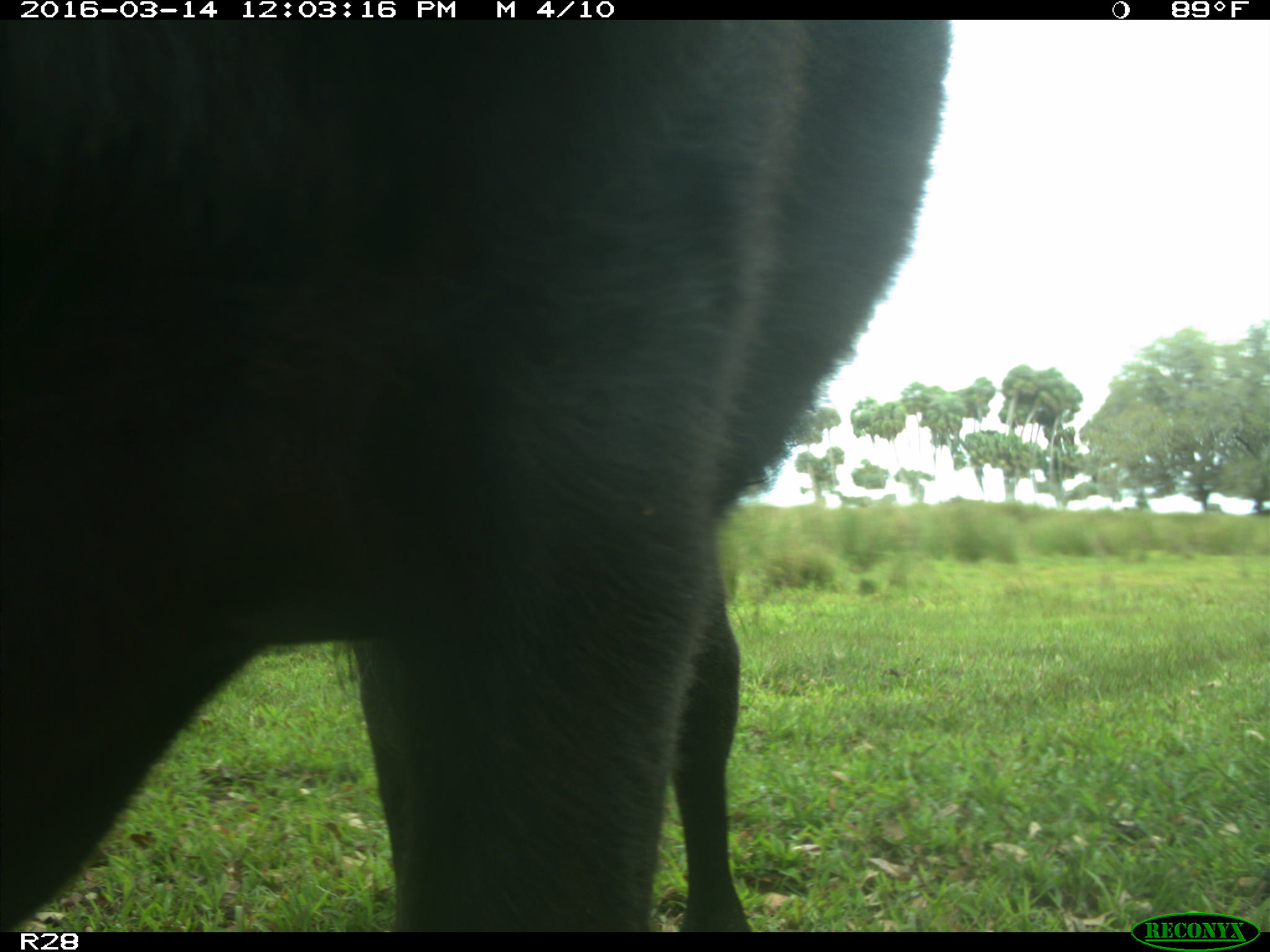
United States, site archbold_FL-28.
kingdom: Animalia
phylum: Chordata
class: Mammalia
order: Artiodactyla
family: Bovidae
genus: Bos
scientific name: Bos taurus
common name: domestic cow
Bos taurus (domestic cow).